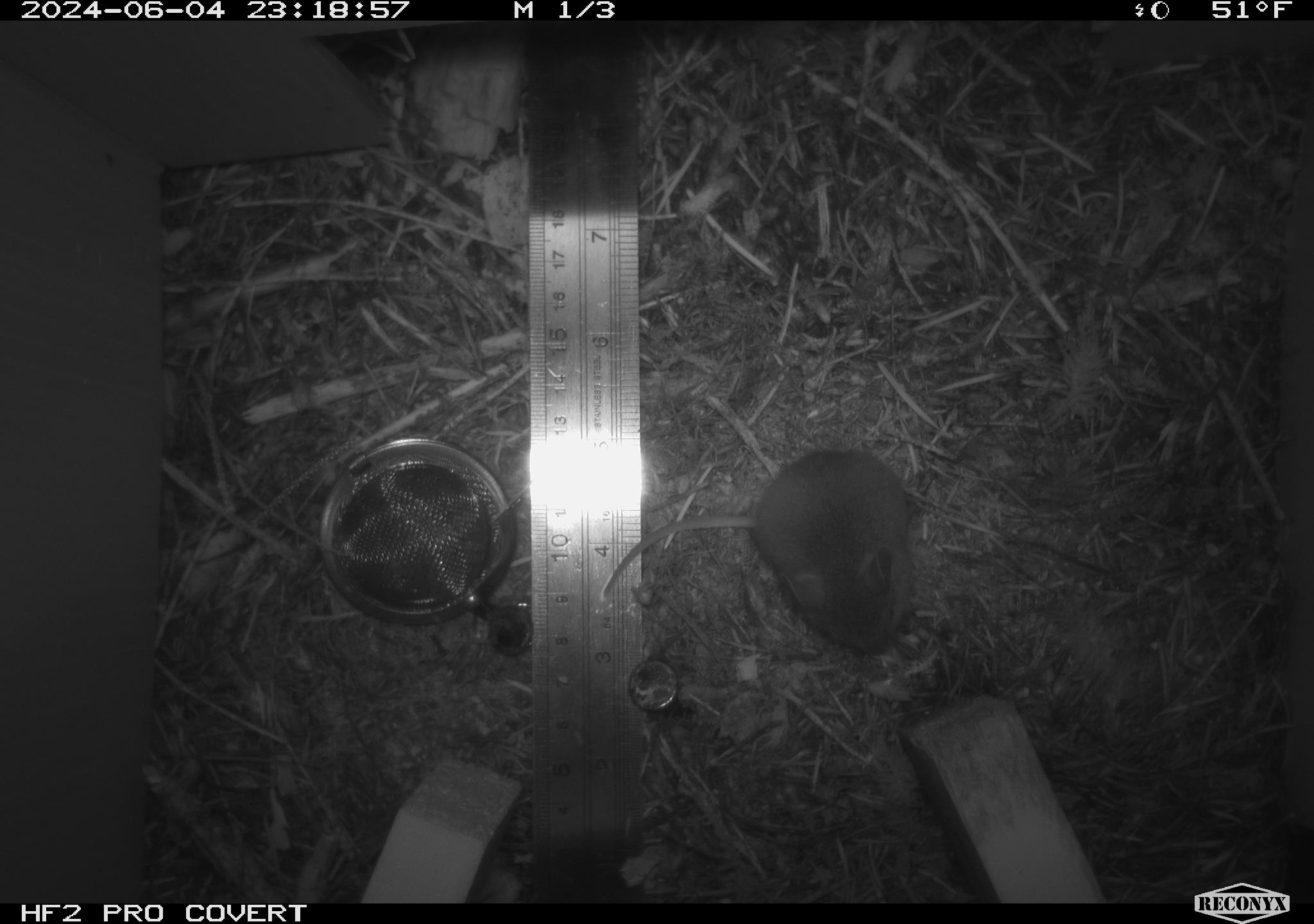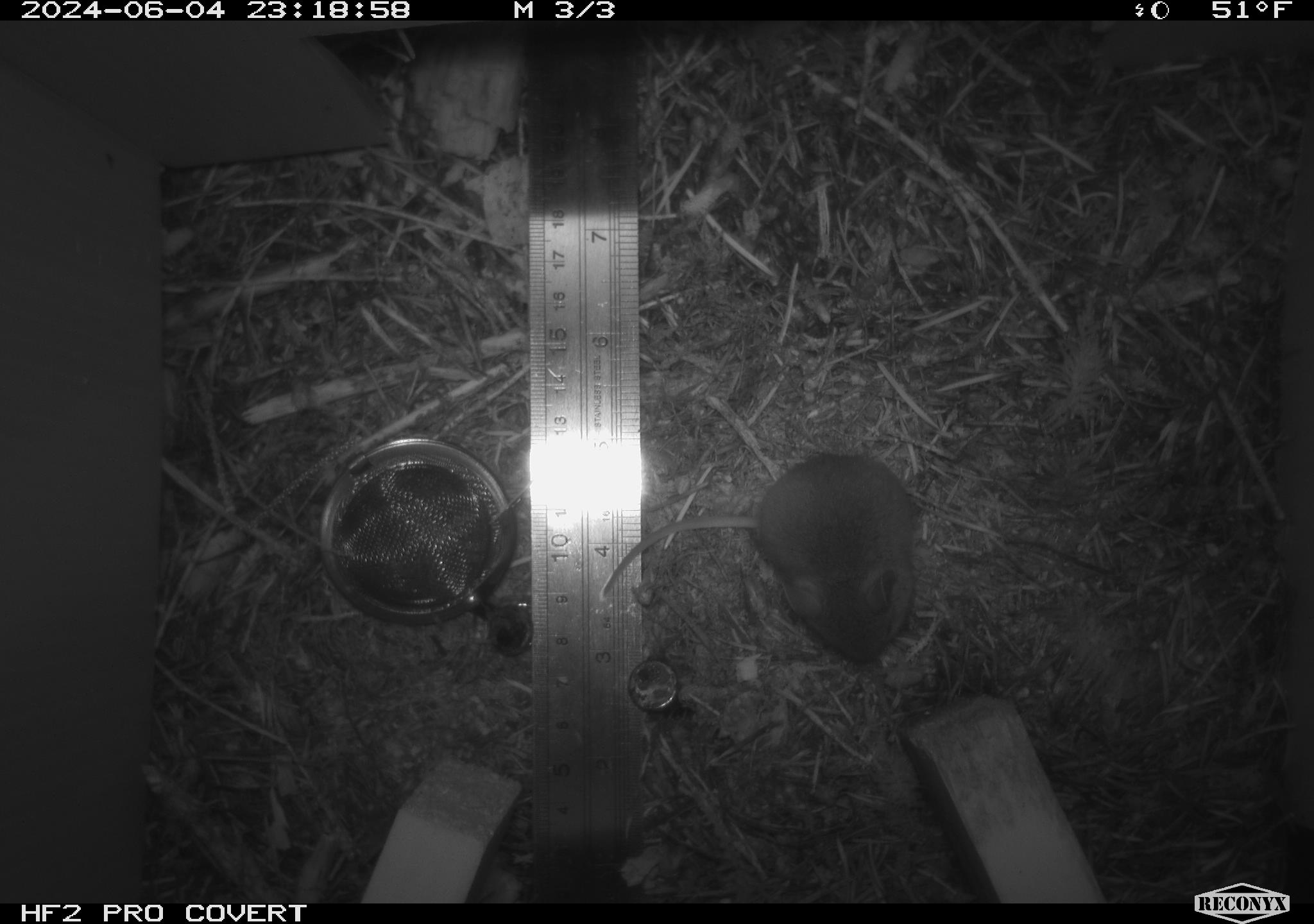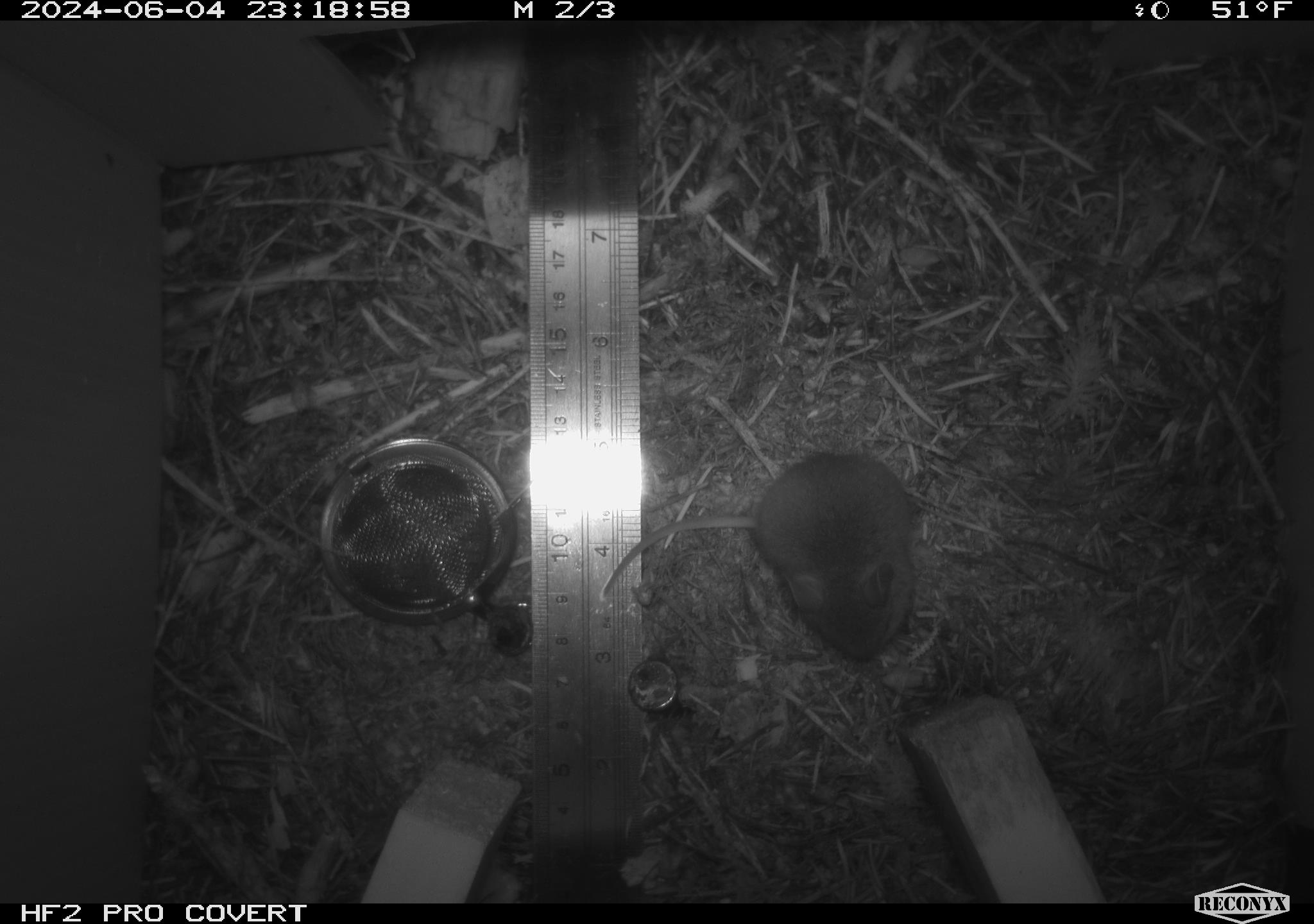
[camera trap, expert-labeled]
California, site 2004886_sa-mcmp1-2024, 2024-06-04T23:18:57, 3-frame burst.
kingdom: Animalia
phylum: Chordata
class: Mammalia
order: Rodentia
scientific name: Rodentia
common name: mouse species